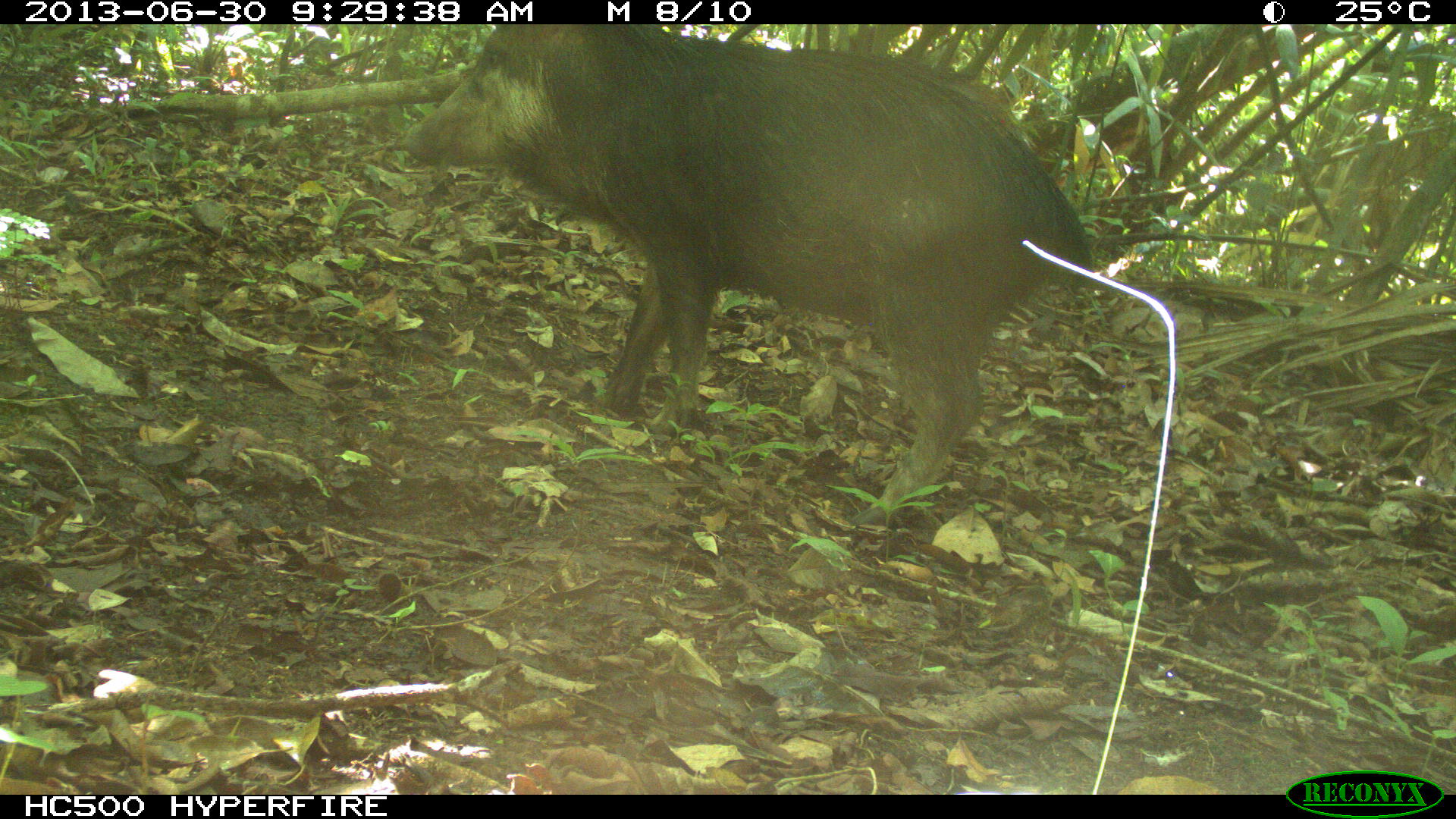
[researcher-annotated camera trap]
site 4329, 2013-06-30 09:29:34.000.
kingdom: Animalia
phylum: Chordata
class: Mammalia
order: Artiodactyla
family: Tayassuidae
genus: Tayassu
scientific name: Tayassu pecari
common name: white-lipped peccary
Tayassu pecari (white-lipped peccary), count 5.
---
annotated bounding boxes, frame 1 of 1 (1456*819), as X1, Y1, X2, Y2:
tayassu pecari: 399, 20, 1099, 529